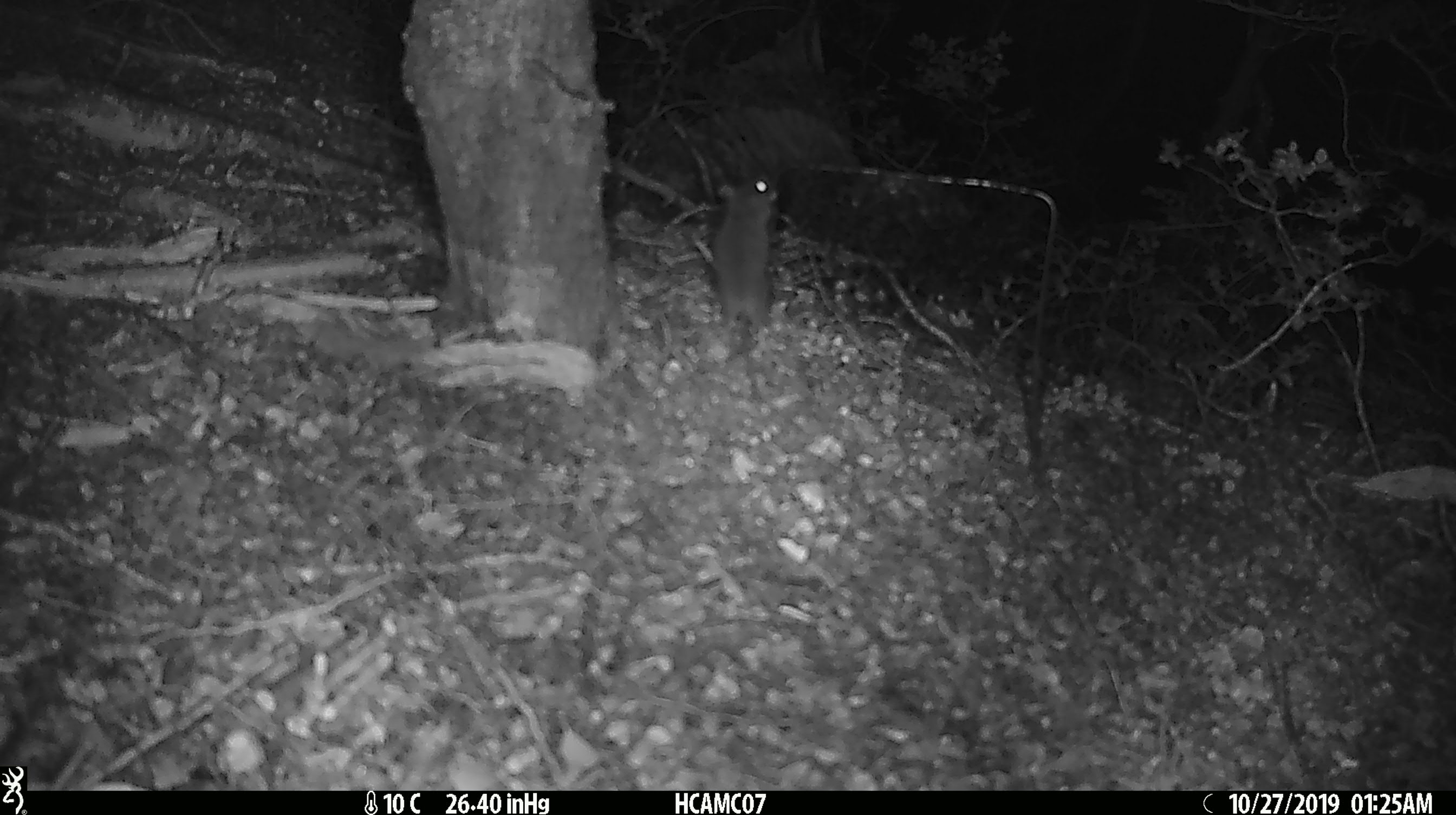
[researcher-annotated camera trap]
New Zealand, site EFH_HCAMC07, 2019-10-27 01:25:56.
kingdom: Animalia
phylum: Chordata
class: Mammalia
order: Rodentia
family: Muridae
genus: Mus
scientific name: Mus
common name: mouse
Mouse (Mus).